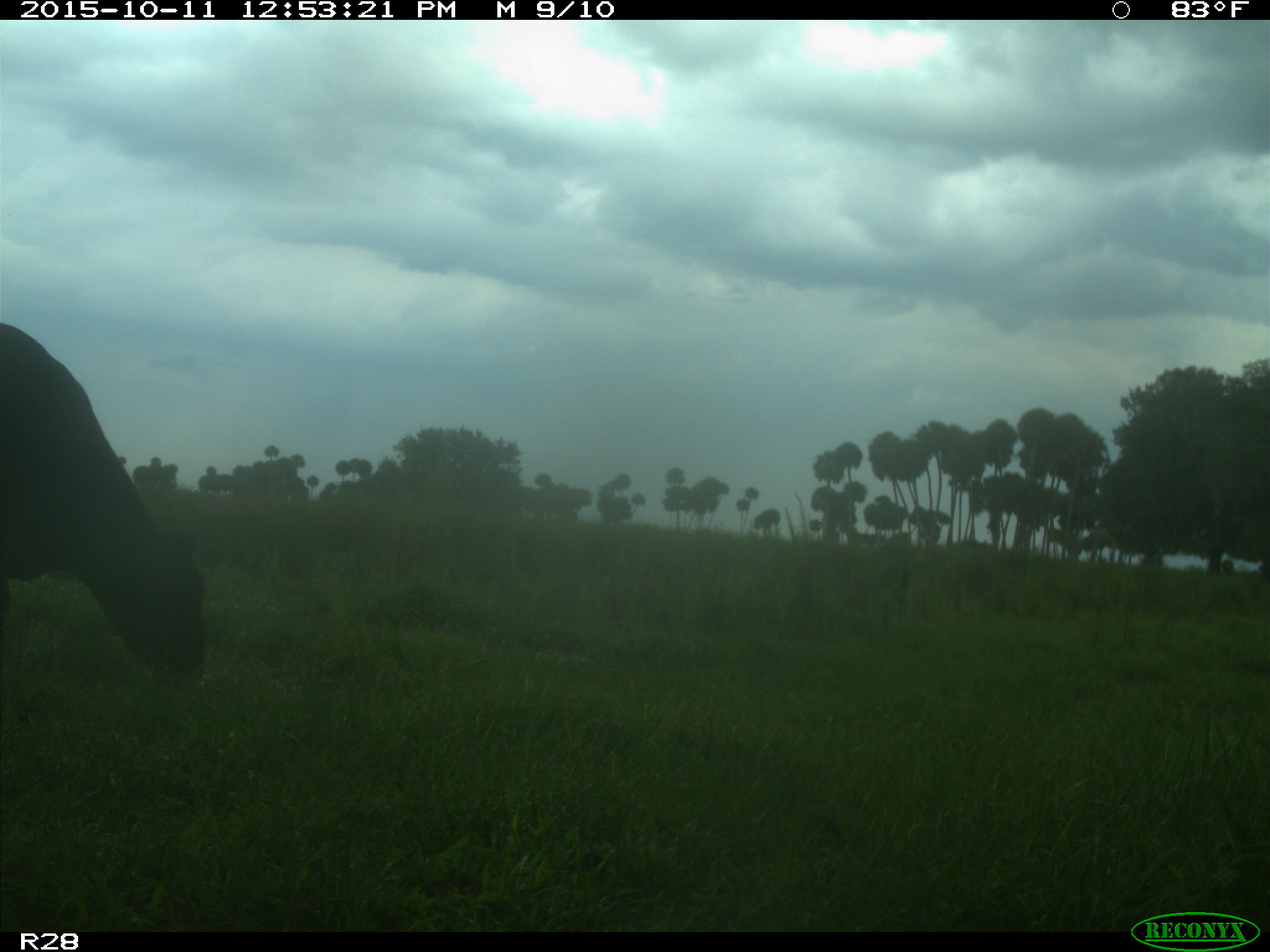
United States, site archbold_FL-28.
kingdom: Animalia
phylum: Chordata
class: Mammalia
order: Artiodactyla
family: Bovidae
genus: Bos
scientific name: Bos taurus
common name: domestic cow